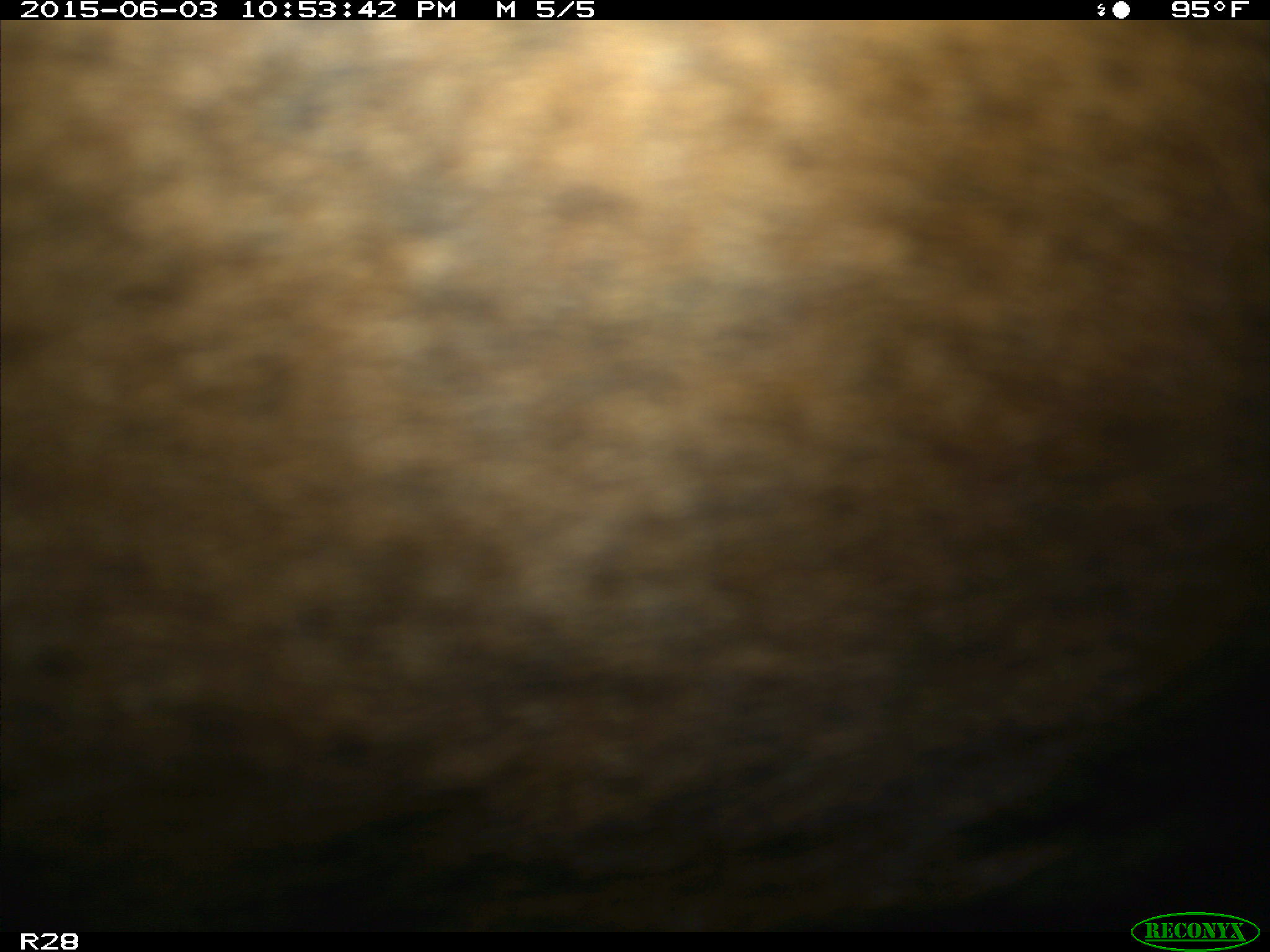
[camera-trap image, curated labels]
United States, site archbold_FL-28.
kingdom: Animalia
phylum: Chordata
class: Mammalia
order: Artiodactyla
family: Bovidae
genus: Bos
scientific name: Bos taurus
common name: domestic cow